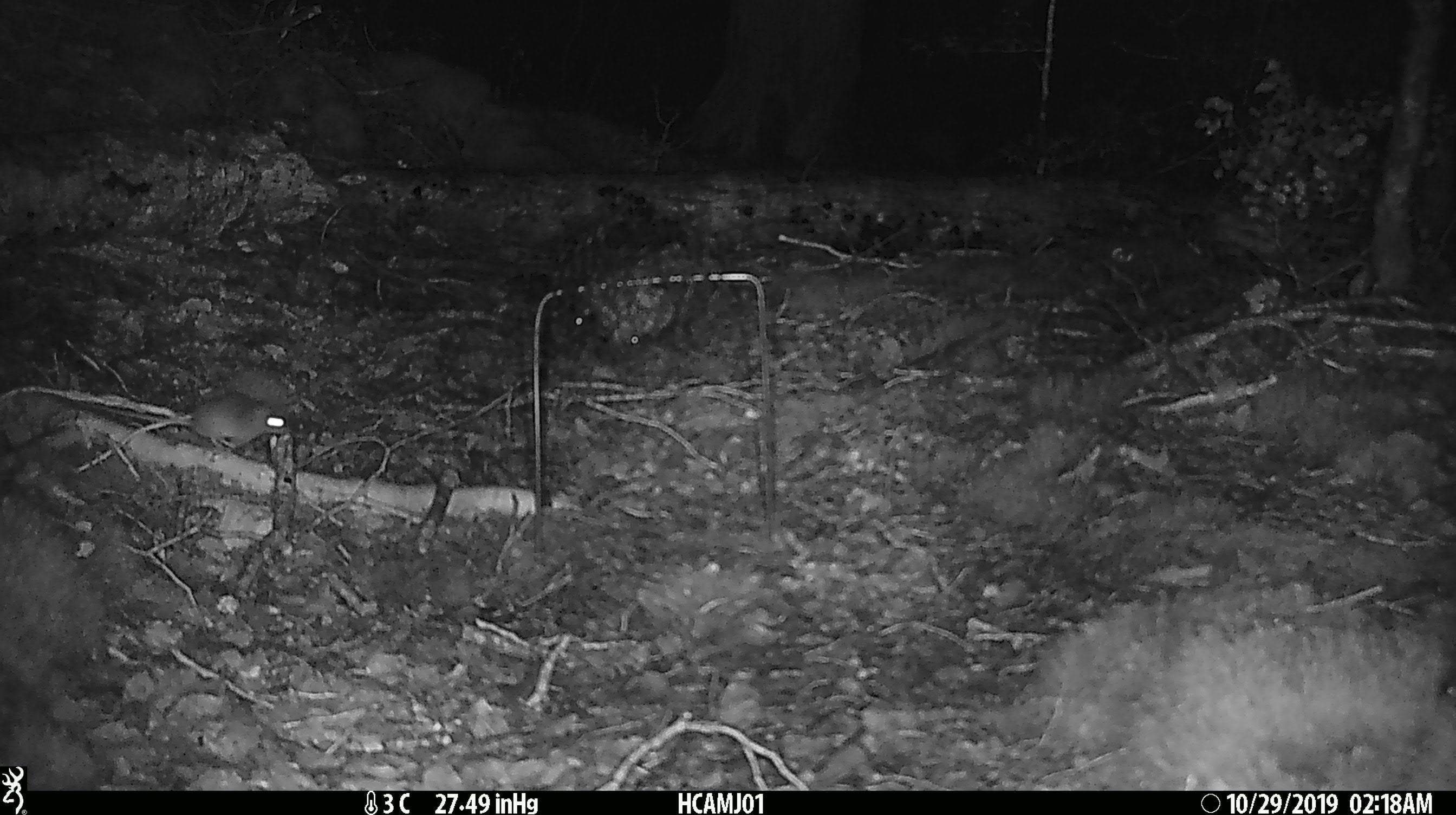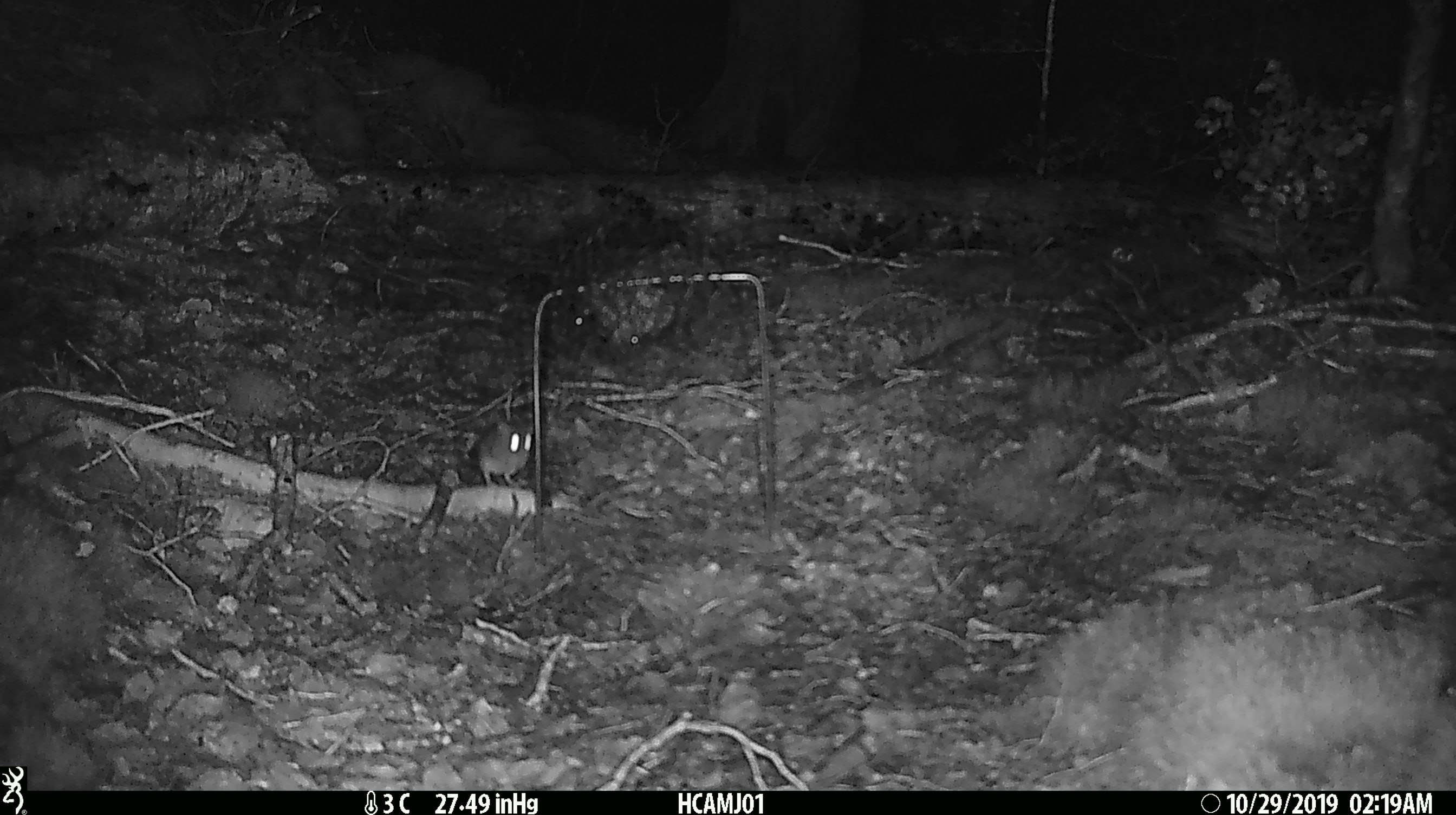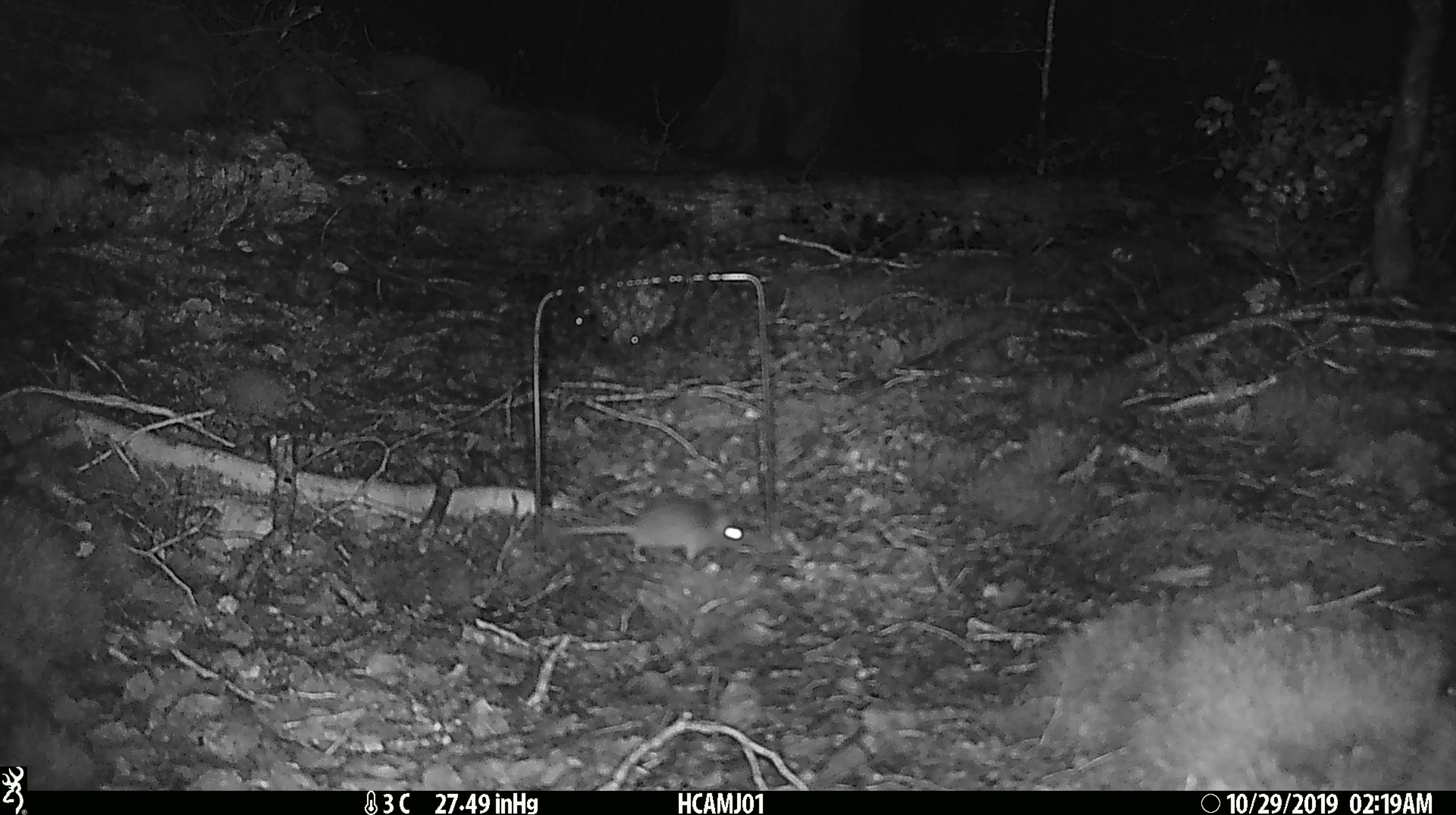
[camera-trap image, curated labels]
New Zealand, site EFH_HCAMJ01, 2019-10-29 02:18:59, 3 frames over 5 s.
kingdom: Animalia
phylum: Chordata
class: Mammalia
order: Rodentia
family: Muridae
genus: Mus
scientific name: Mus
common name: mouse